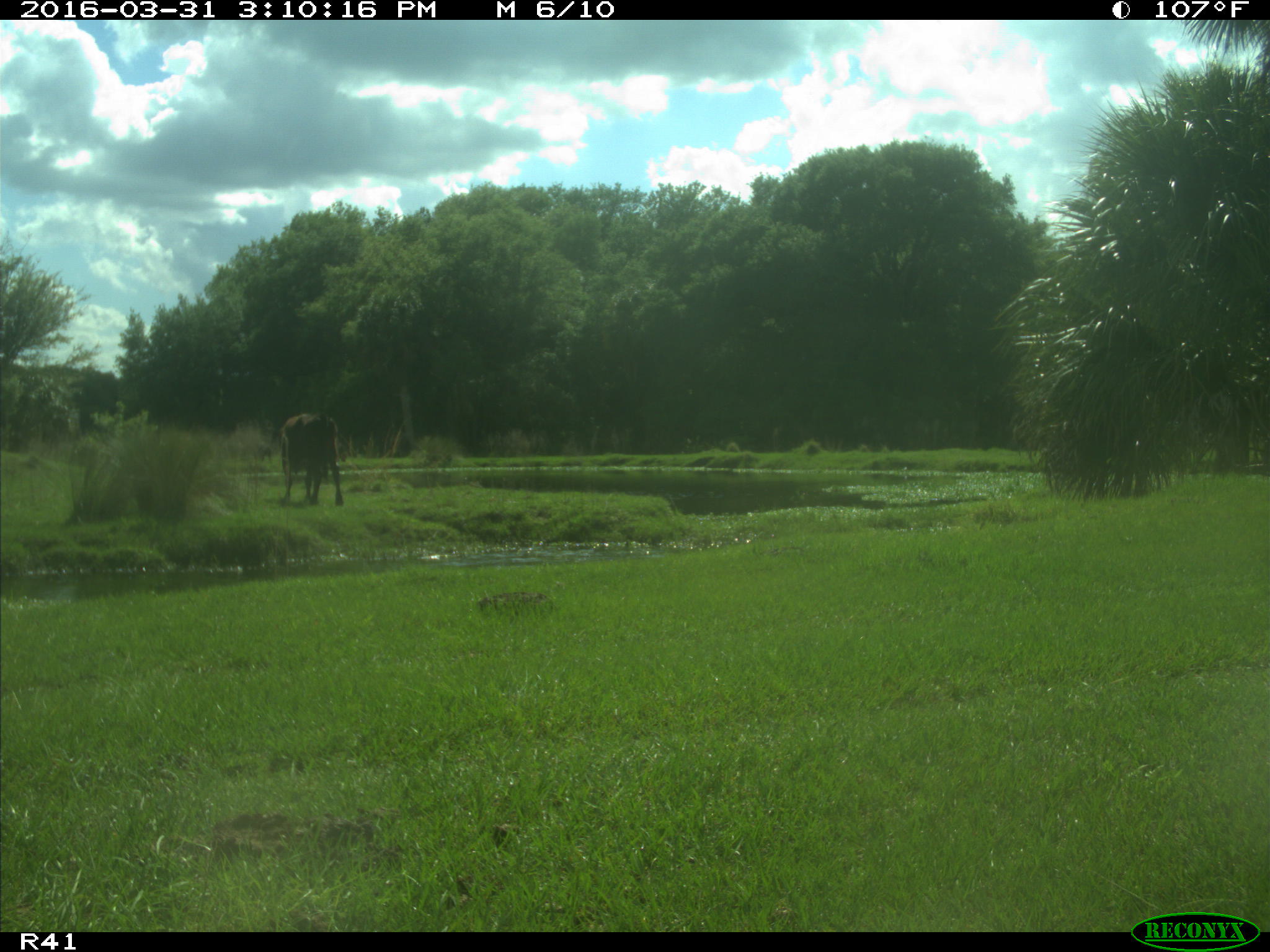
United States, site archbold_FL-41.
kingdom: Animalia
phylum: Chordata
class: Mammalia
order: Artiodactyla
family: Bovidae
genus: Bos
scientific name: Bos taurus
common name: domestic cow